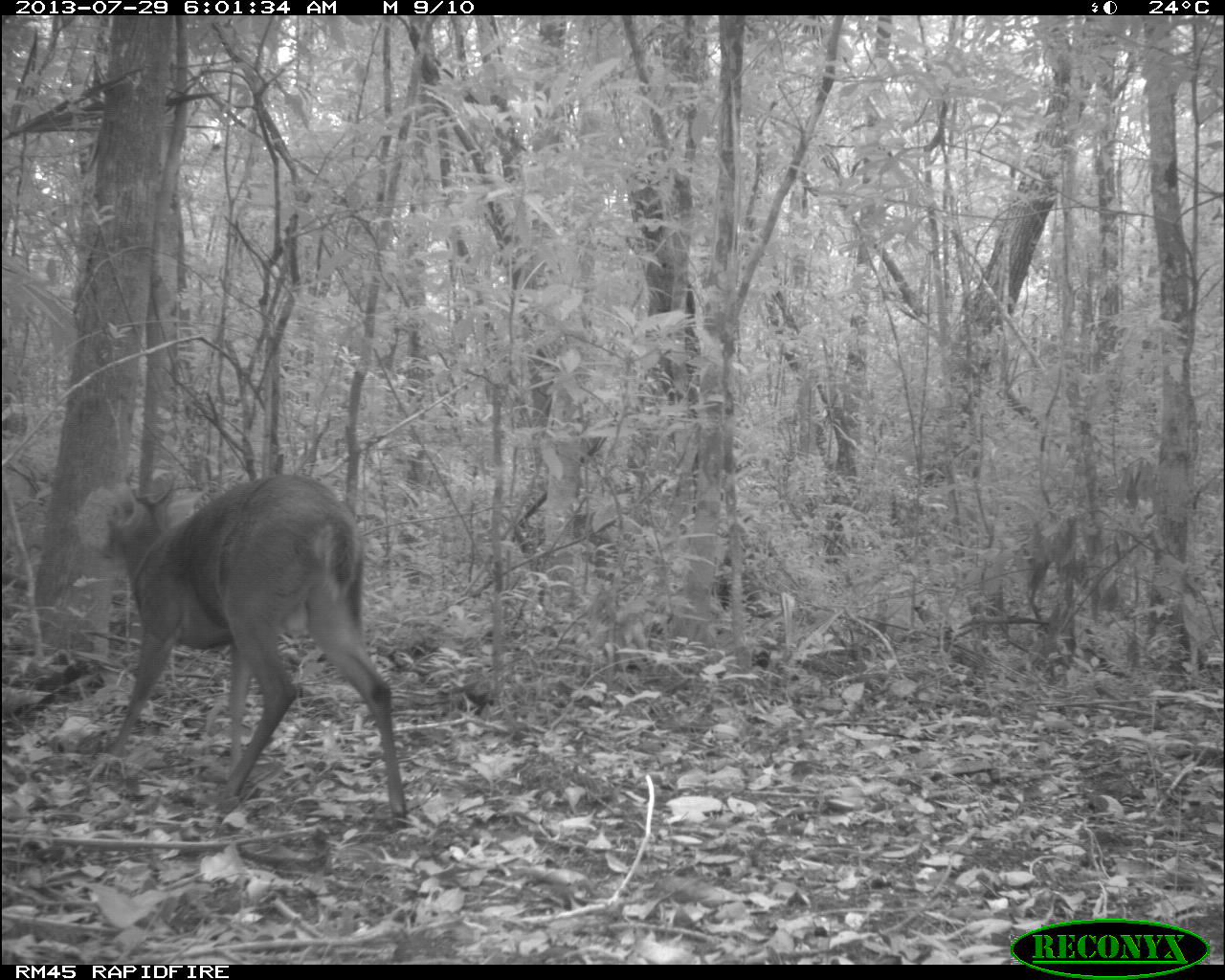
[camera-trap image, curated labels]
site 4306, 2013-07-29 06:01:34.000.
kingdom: Animalia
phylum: Chordata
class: Mammalia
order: Artiodactyla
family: Cervidae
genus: Mazama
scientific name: Mazama temama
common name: central american red brocket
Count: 1.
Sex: male.